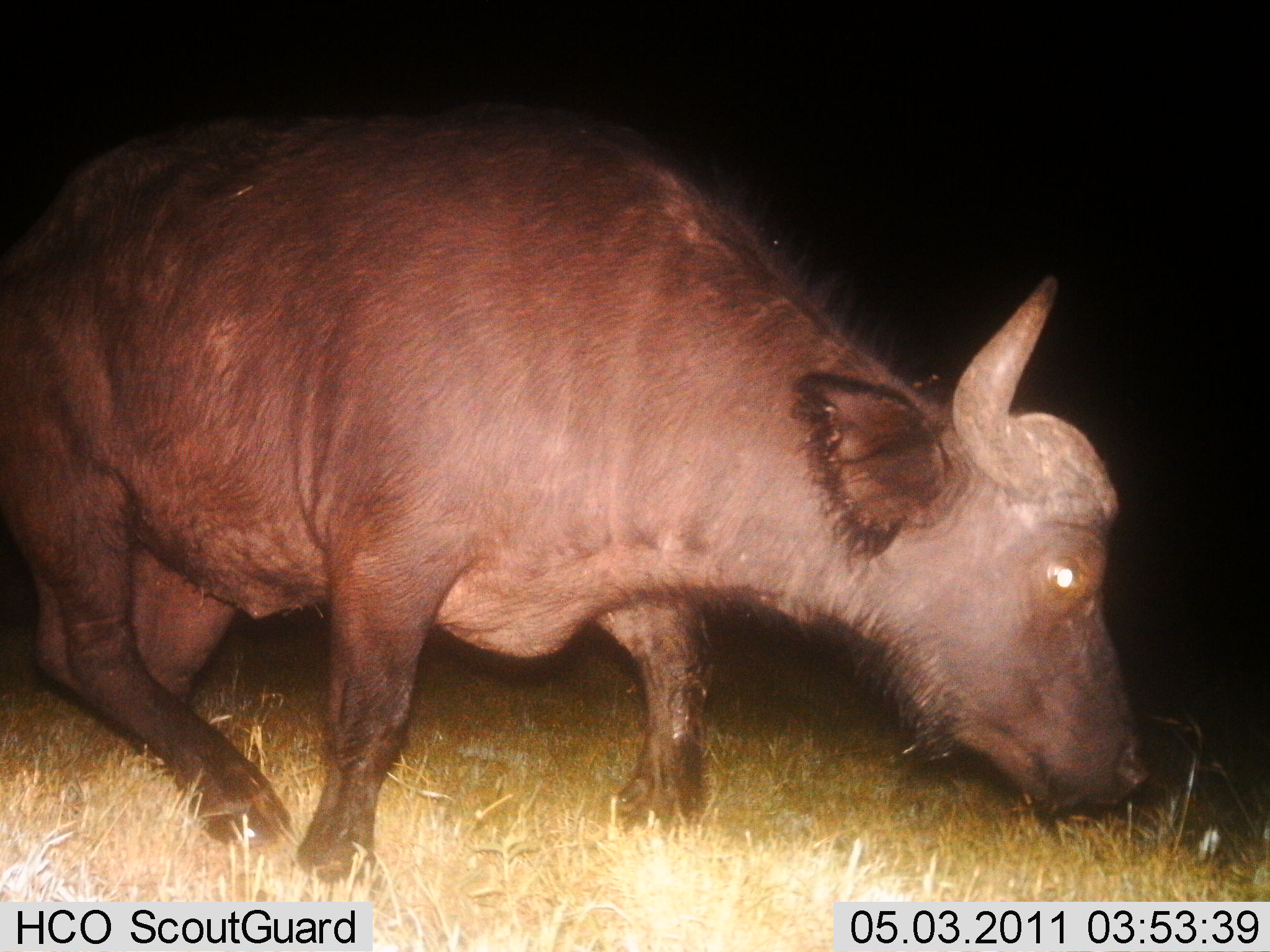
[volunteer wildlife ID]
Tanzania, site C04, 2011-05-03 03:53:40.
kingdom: Animalia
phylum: Chordata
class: Mammalia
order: Artiodactyla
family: Bovidae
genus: Syncerus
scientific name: Syncerus caffer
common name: cape buffalo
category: buffalo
Buffalo (cape buffalo) (Syncerus caffer), count 1. Behavior (volunteer vote fractions): standing 29%, resting 0%, moving 43%, interacting 0%. Young present (vote fraction): 0%. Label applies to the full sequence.